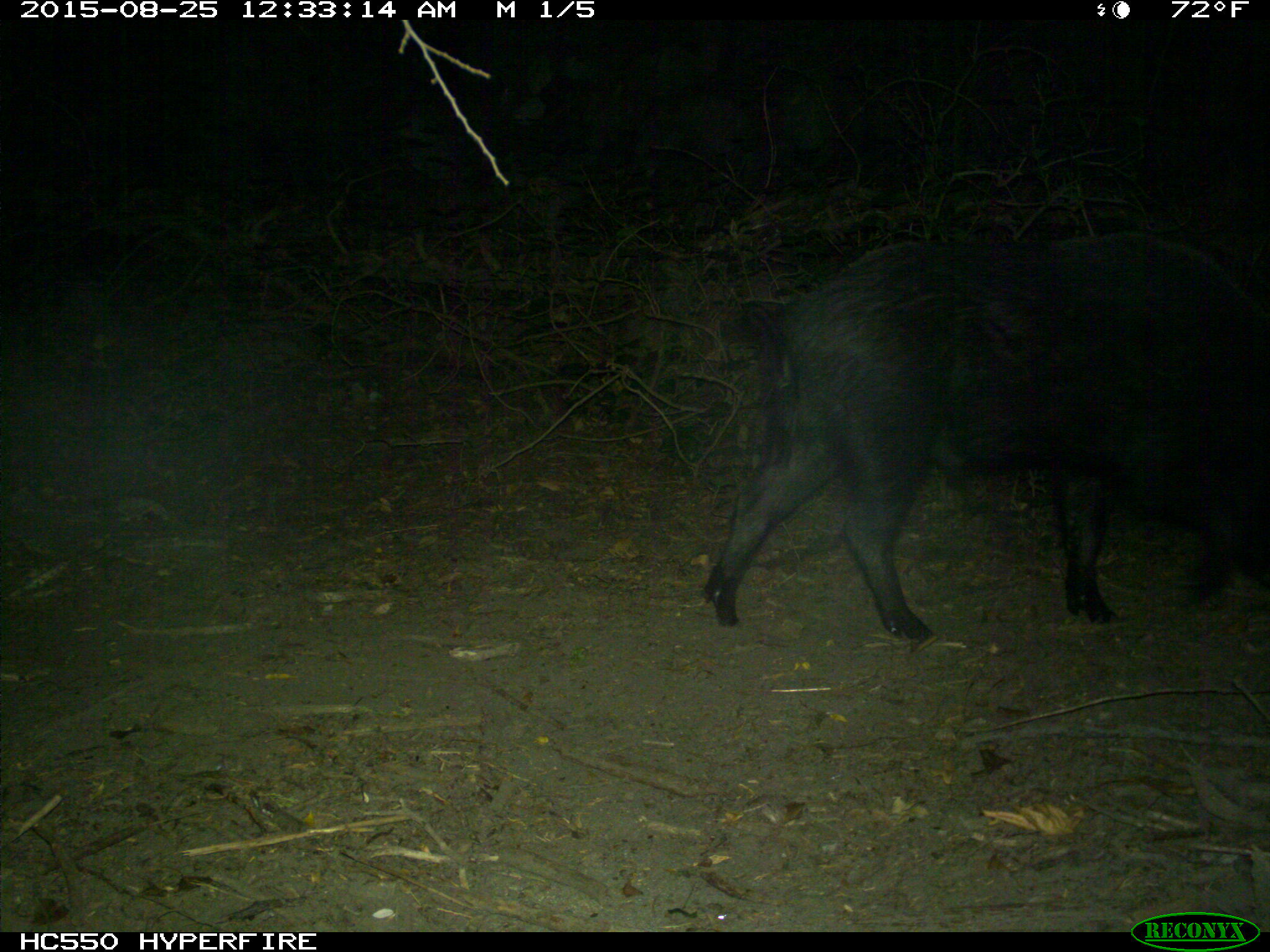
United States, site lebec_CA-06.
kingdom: Animalia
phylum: Chordata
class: Mammalia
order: Artiodactyla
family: Suidae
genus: Sus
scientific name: Sus scrofa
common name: wild boar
Sus scrofa (wild boar).